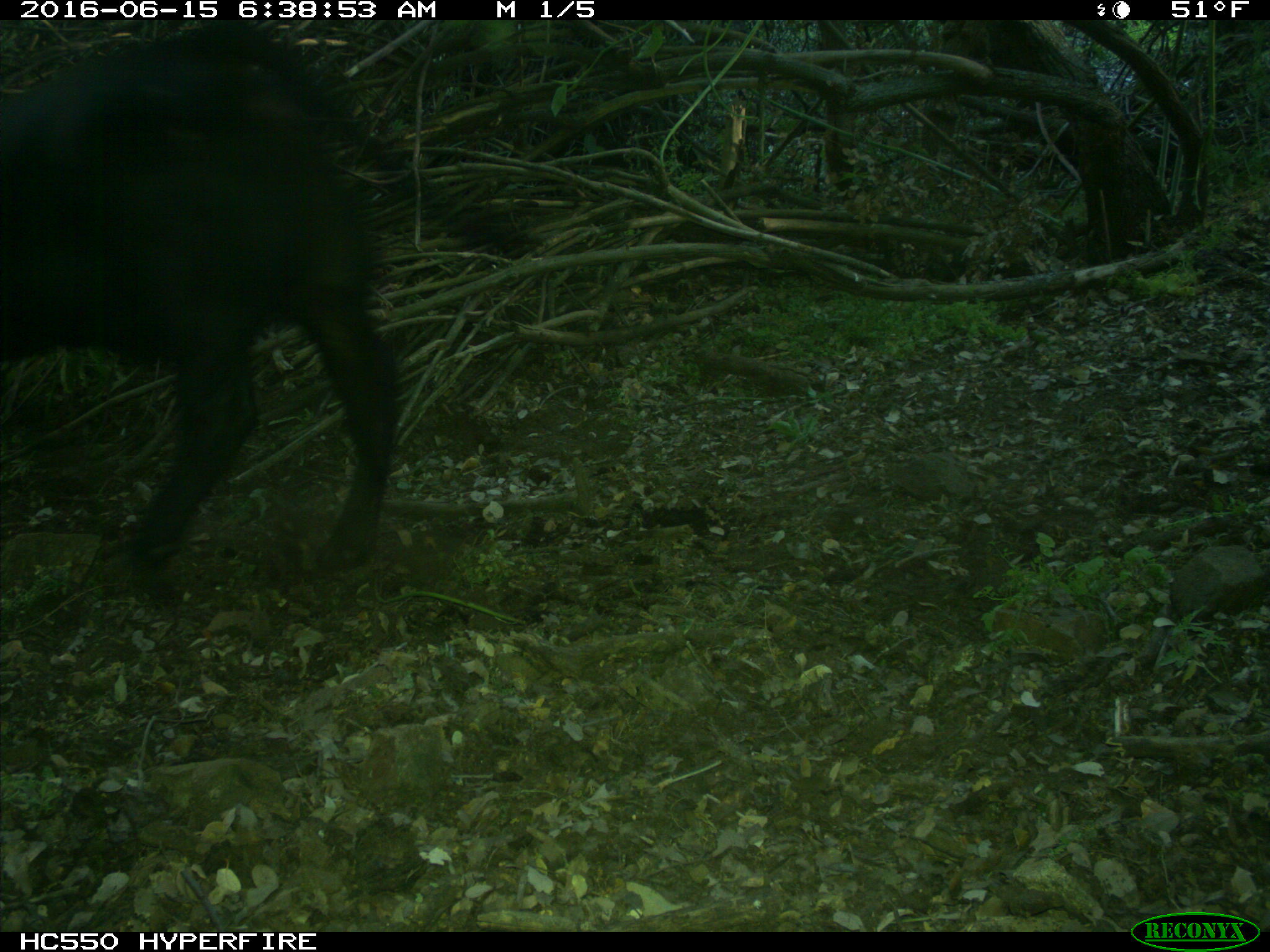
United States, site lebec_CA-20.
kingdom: Animalia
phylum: Chordata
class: Mammalia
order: Artiodactyla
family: Bovidae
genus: Bos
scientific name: Bos taurus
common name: domestic cow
Bos taurus (domestic cow).